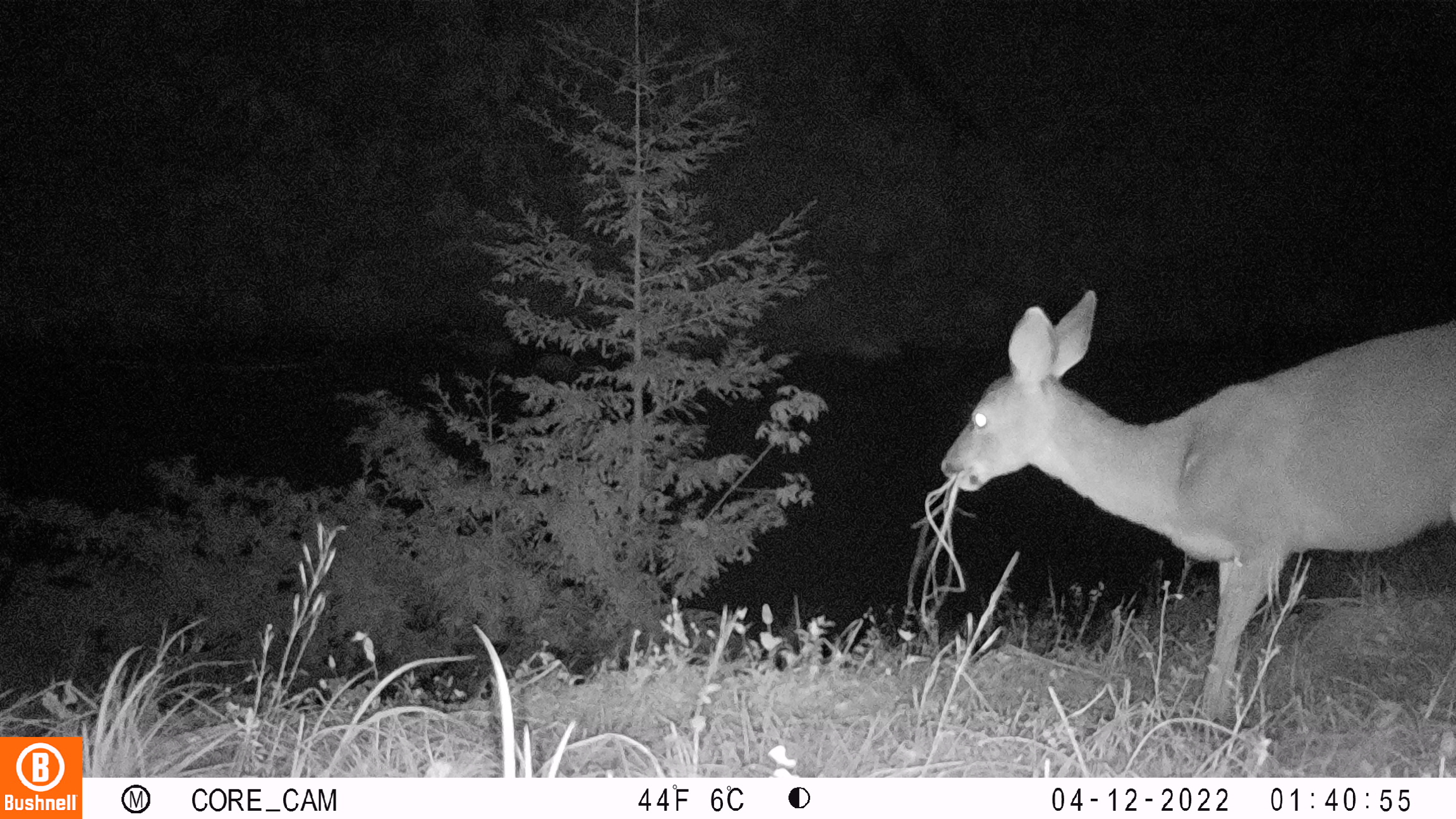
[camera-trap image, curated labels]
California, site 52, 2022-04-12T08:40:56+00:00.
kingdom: Animalia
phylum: Chordata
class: Mammalia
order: Artiodactyla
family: Cervidae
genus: Odocoileus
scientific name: Odocoileus hemionus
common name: mule deer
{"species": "mule deer (Odocoileus hemionus)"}